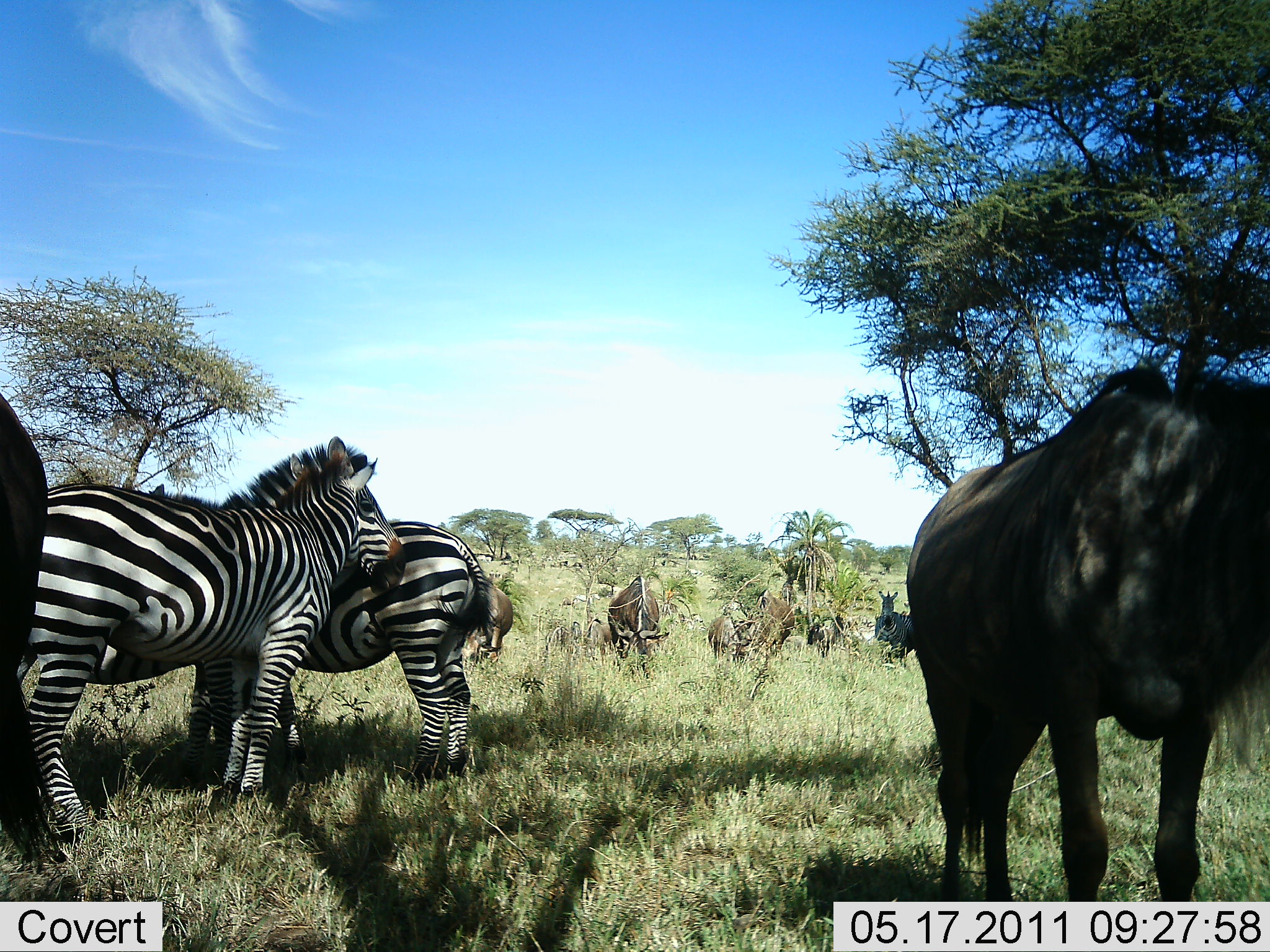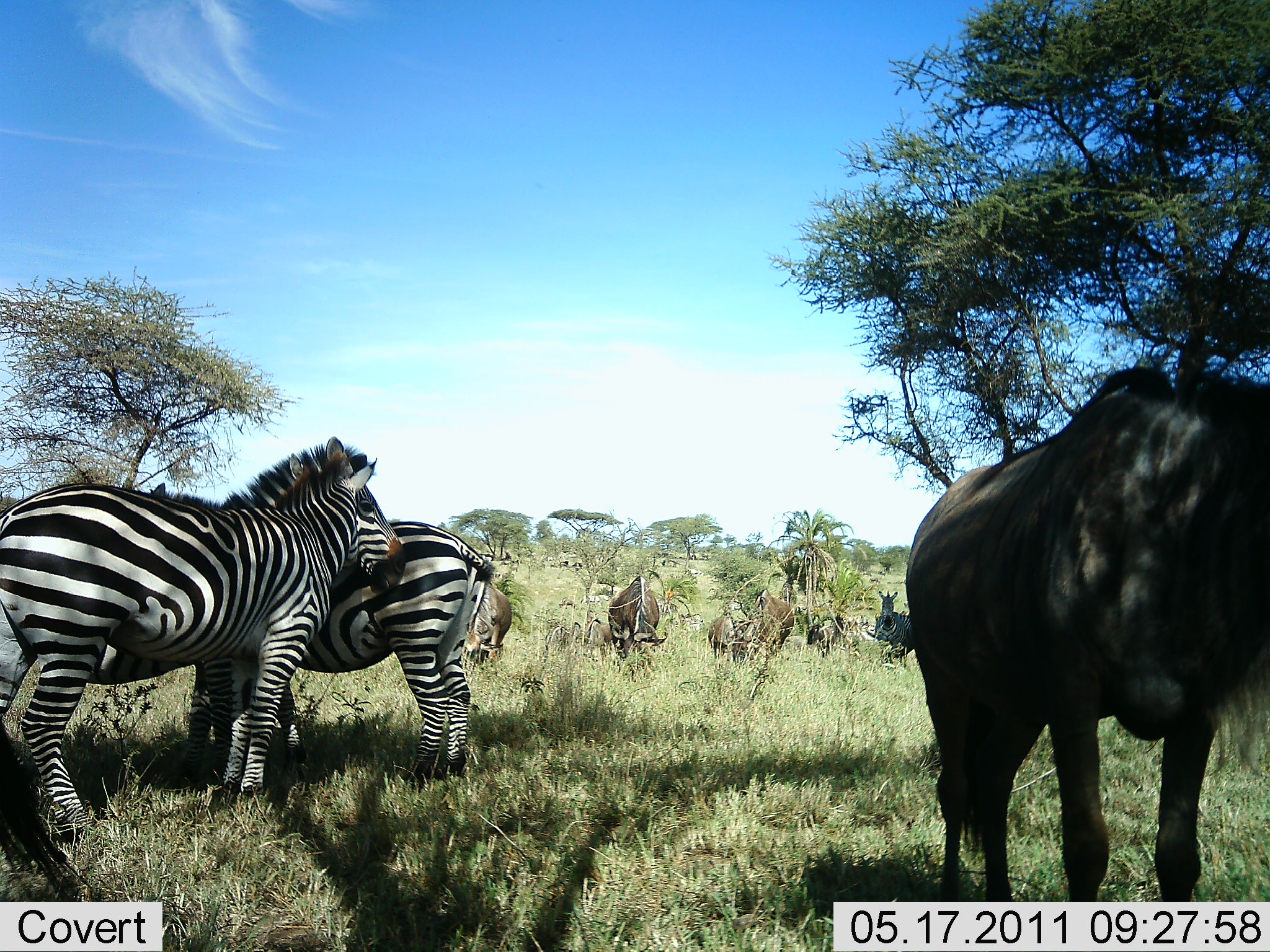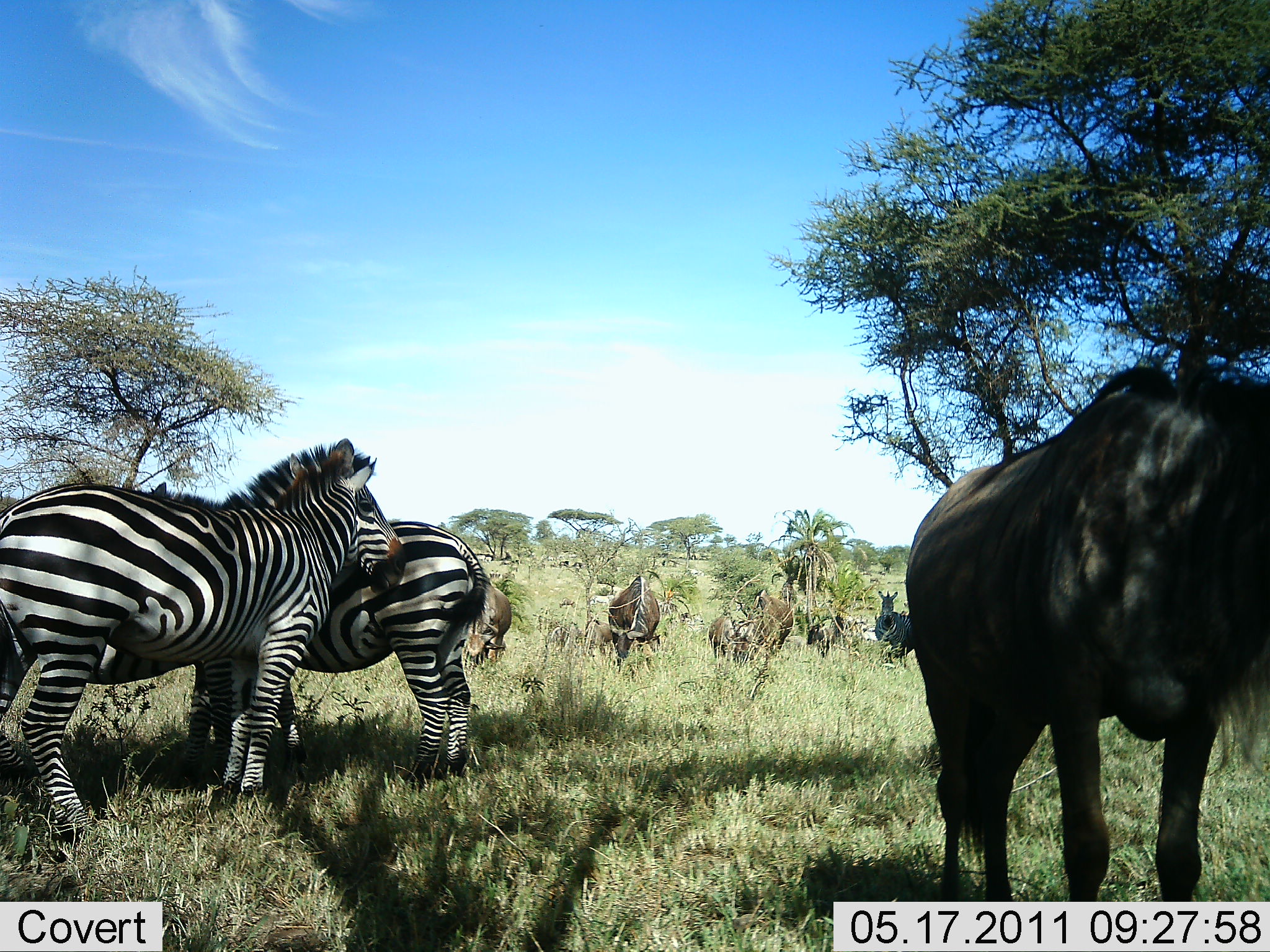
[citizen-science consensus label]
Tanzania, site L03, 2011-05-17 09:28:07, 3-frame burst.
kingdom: Animalia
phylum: Chordata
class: Mammalia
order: Artiodactyla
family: Bovidae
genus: Connochaetes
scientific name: Connochaetes taurinus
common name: blue wildebeest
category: wildebeest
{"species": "wildebeest (blue wildebeest) (Connochaetes taurinus)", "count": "6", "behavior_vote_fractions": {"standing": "85%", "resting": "8%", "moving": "0%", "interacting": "0%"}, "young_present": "0%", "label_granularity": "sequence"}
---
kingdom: Animalia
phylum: Chordata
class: Mammalia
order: Perissodactyla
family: Equidae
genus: Equus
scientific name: Equus quagga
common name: plains zebra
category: zebra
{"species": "zebra (plains zebra) (Equus quagga)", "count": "3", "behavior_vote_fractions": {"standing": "93%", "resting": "7%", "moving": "0%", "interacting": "0%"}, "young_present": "0%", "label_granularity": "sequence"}